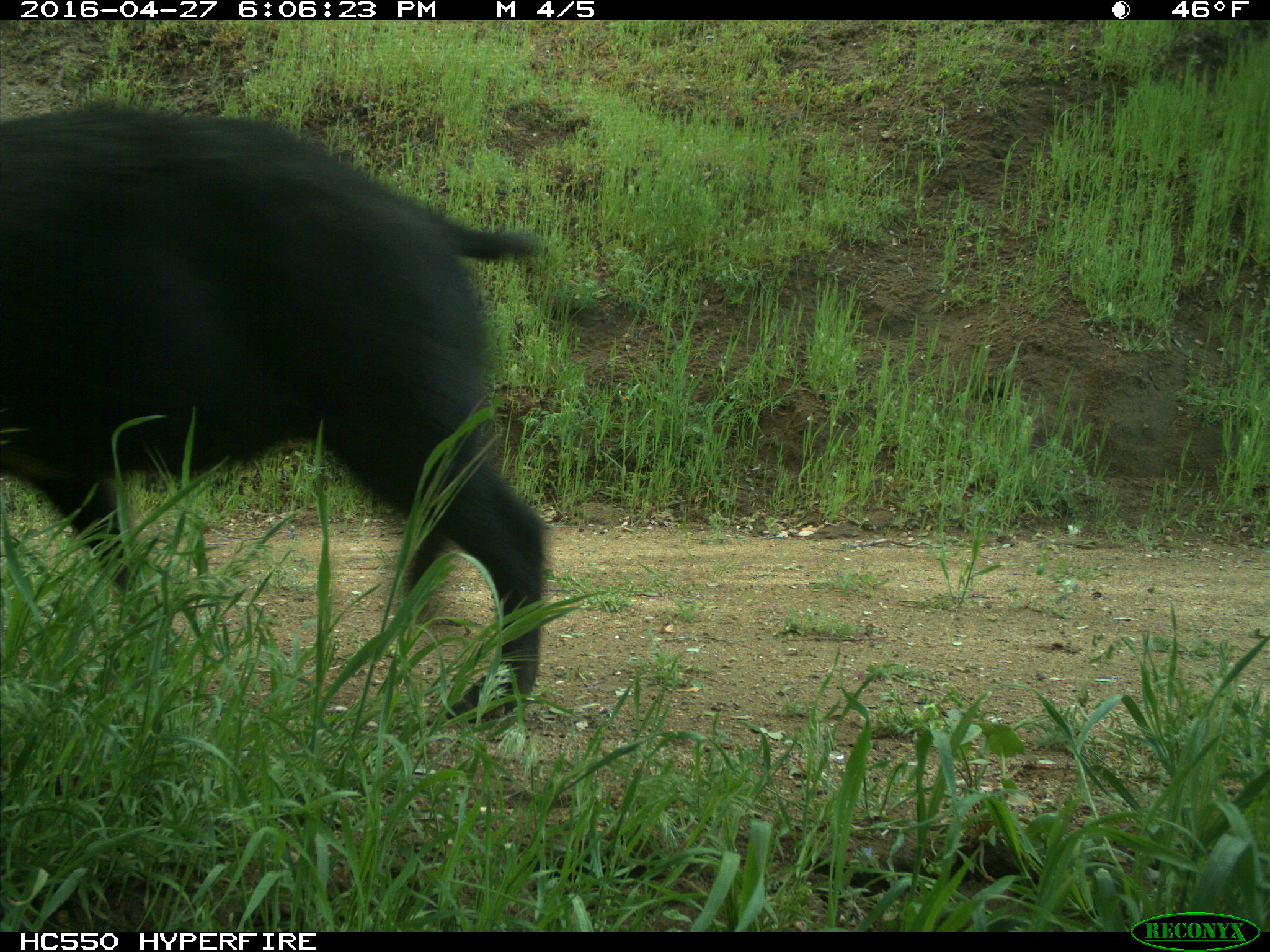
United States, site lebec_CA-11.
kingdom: Animalia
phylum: Chordata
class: Mammalia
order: Artiodactyla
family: Suidae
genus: Sus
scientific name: Sus scrofa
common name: wild boar